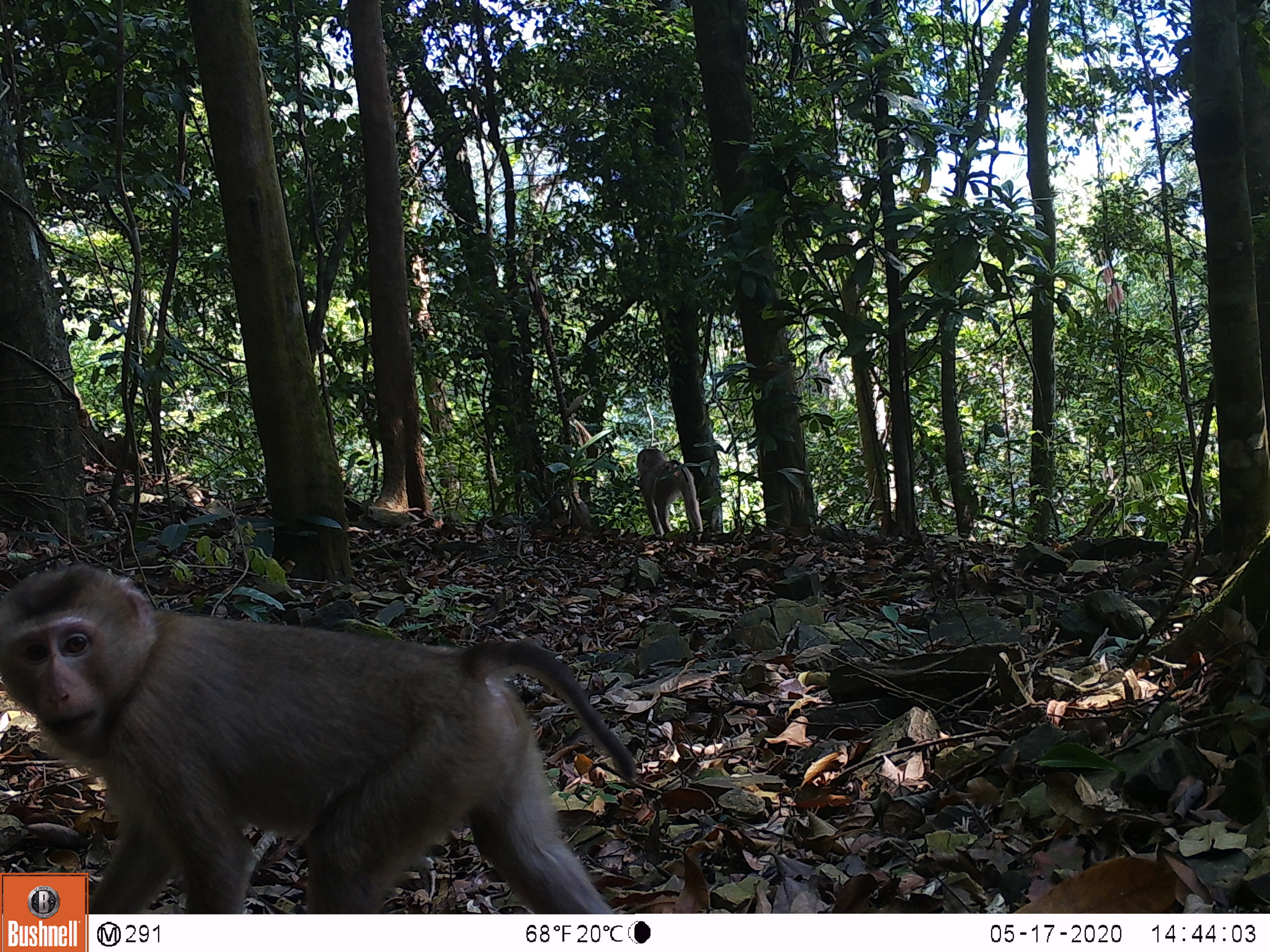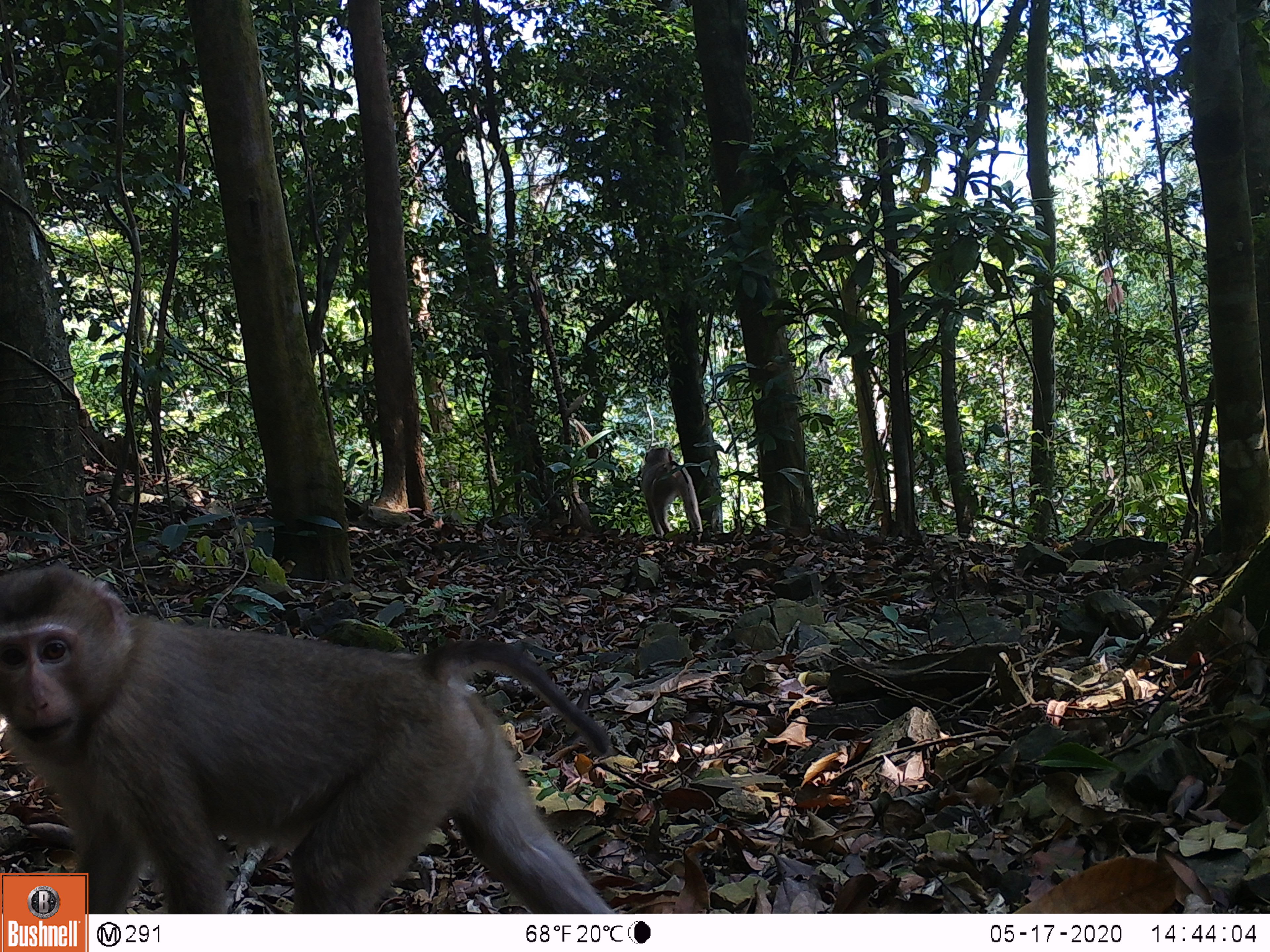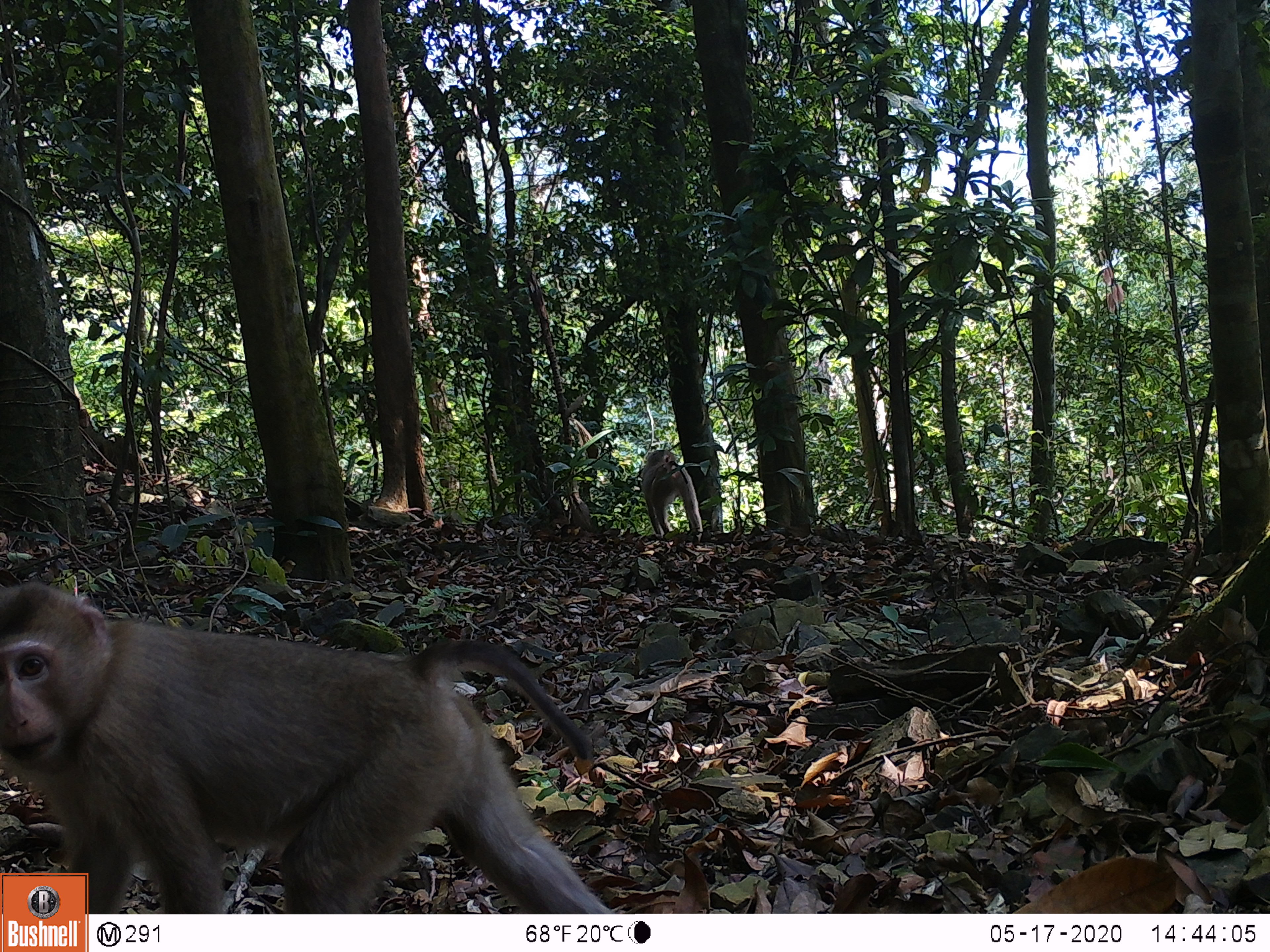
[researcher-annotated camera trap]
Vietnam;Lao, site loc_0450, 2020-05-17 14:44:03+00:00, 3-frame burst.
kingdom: Animalia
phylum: Chordata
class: Mammalia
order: Primates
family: Cercopithecidae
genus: Macaca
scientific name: Macaca nemestrina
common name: pig-tailed macaque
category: pig tailed macaque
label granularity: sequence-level